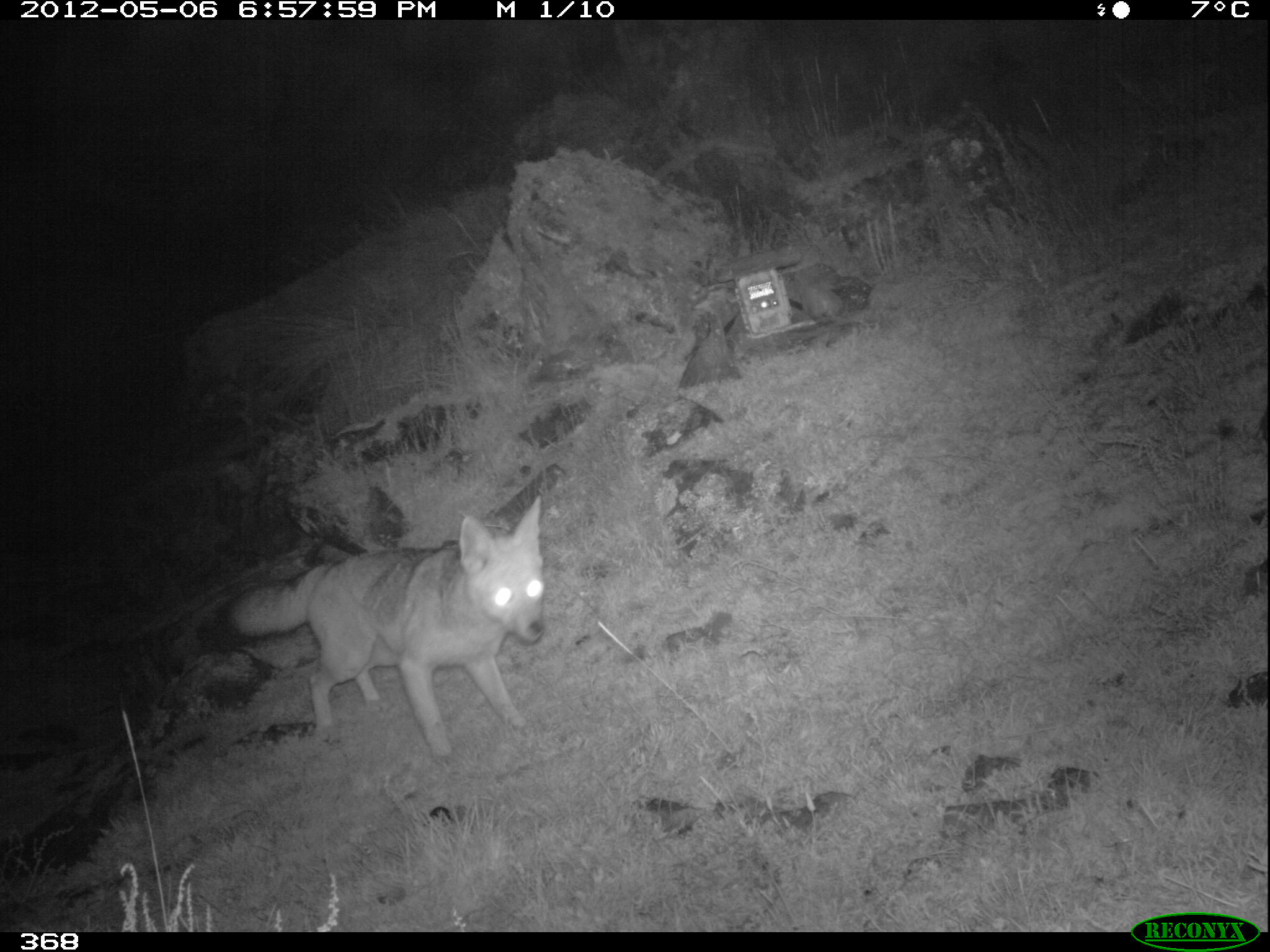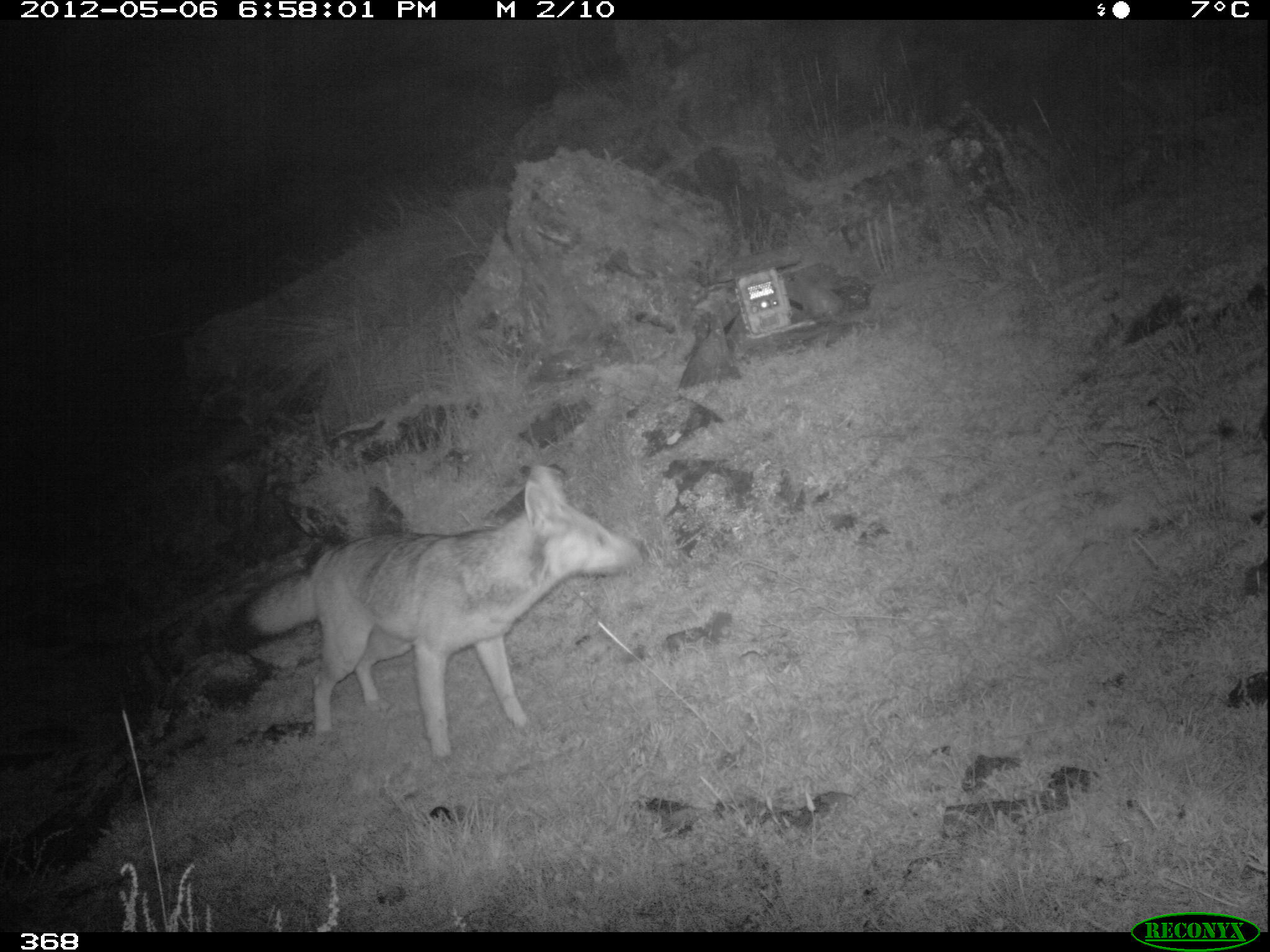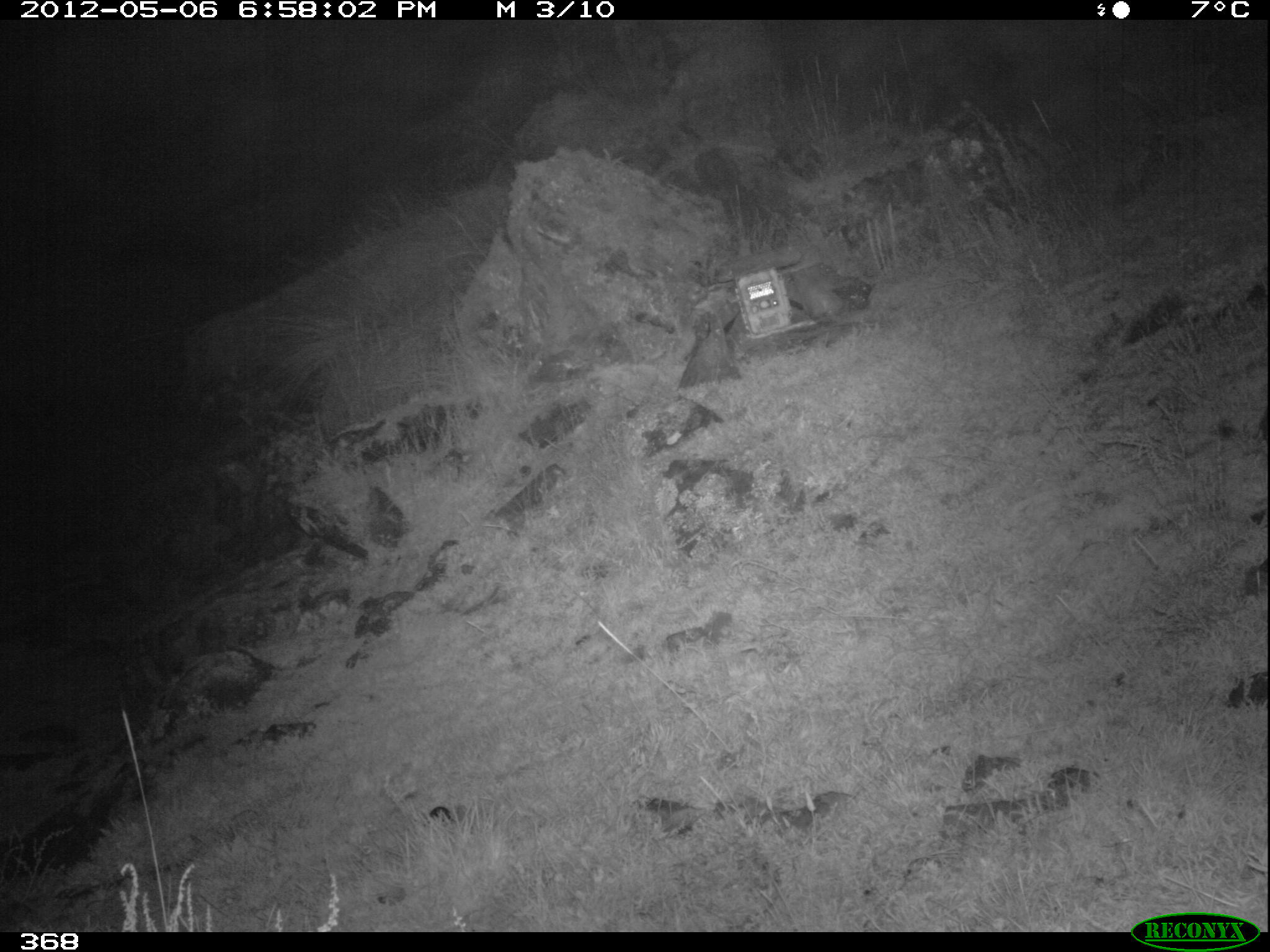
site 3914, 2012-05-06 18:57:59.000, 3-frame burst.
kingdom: Animalia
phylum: Chordata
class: Mammalia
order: Carnivora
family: Canidae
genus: Lycalopex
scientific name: Lycalopex culpaeus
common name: culpeo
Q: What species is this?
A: Lycalopex culpaeus (culpeo).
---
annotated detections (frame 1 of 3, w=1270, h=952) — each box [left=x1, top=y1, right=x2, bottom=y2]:
lycalopex culpaeus: [left=196, top=494, right=544, bottom=758]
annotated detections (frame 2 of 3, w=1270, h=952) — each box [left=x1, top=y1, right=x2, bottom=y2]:
lycalopex culpaeus: [left=220, top=465, right=645, bottom=763]